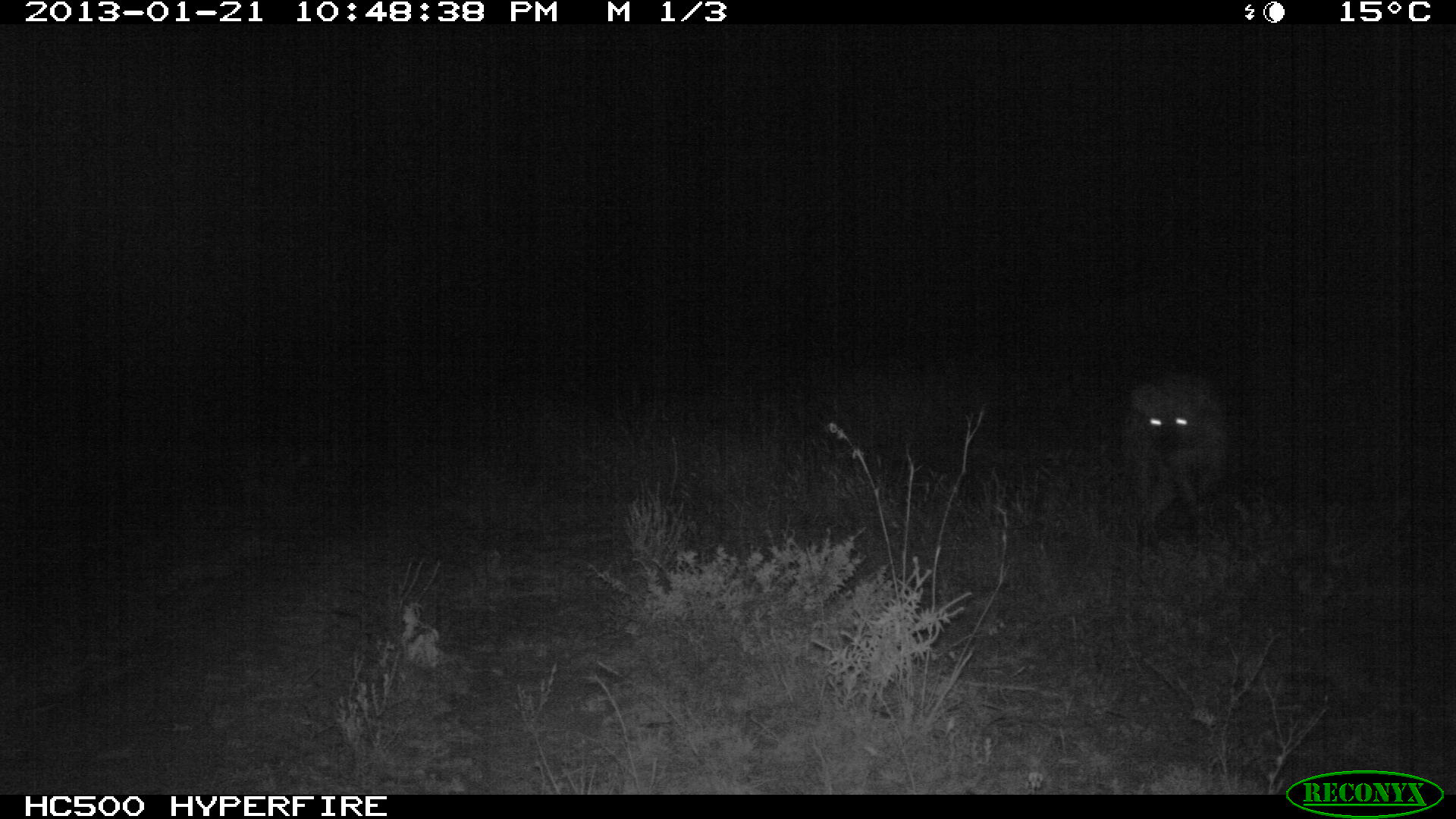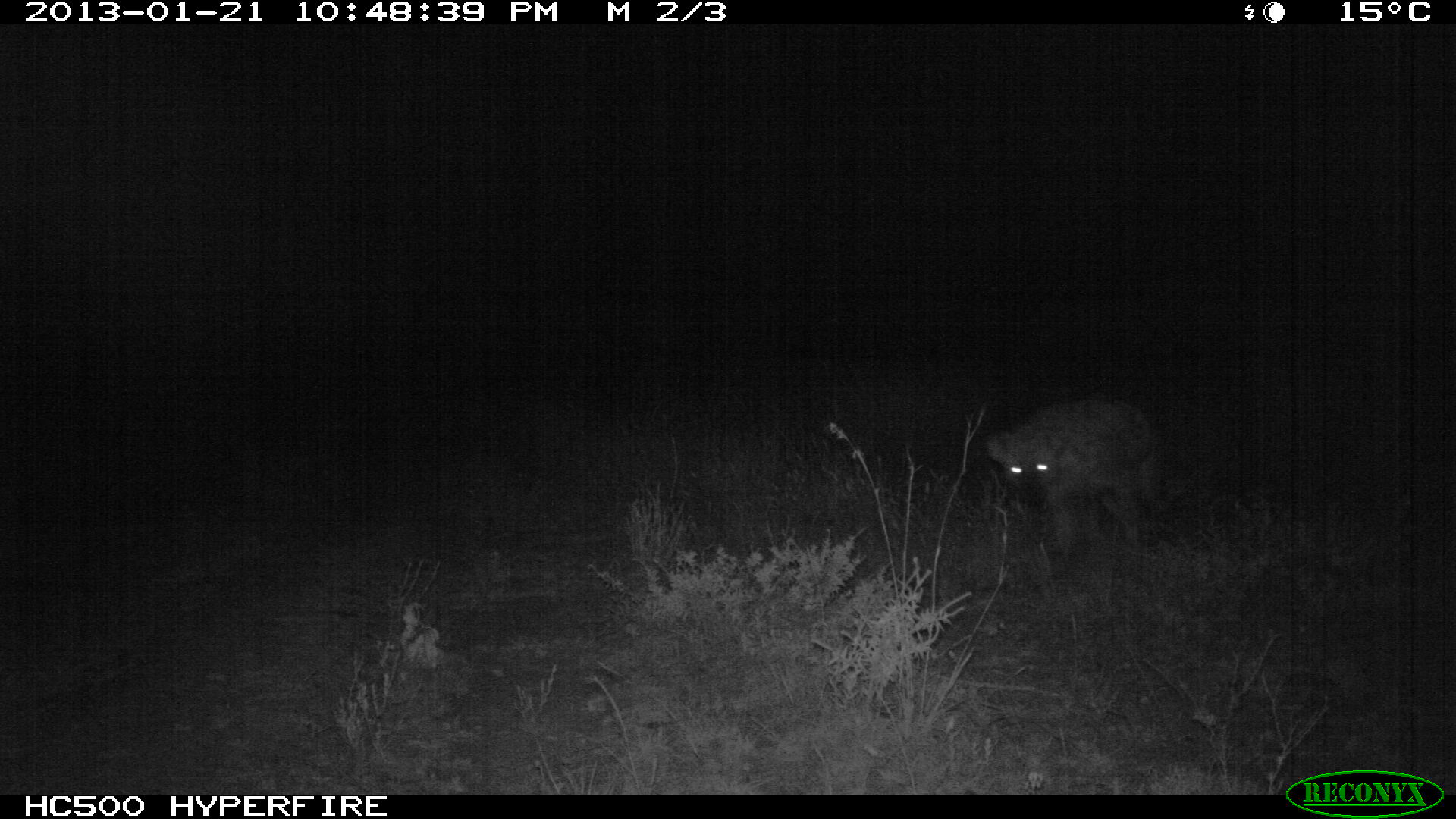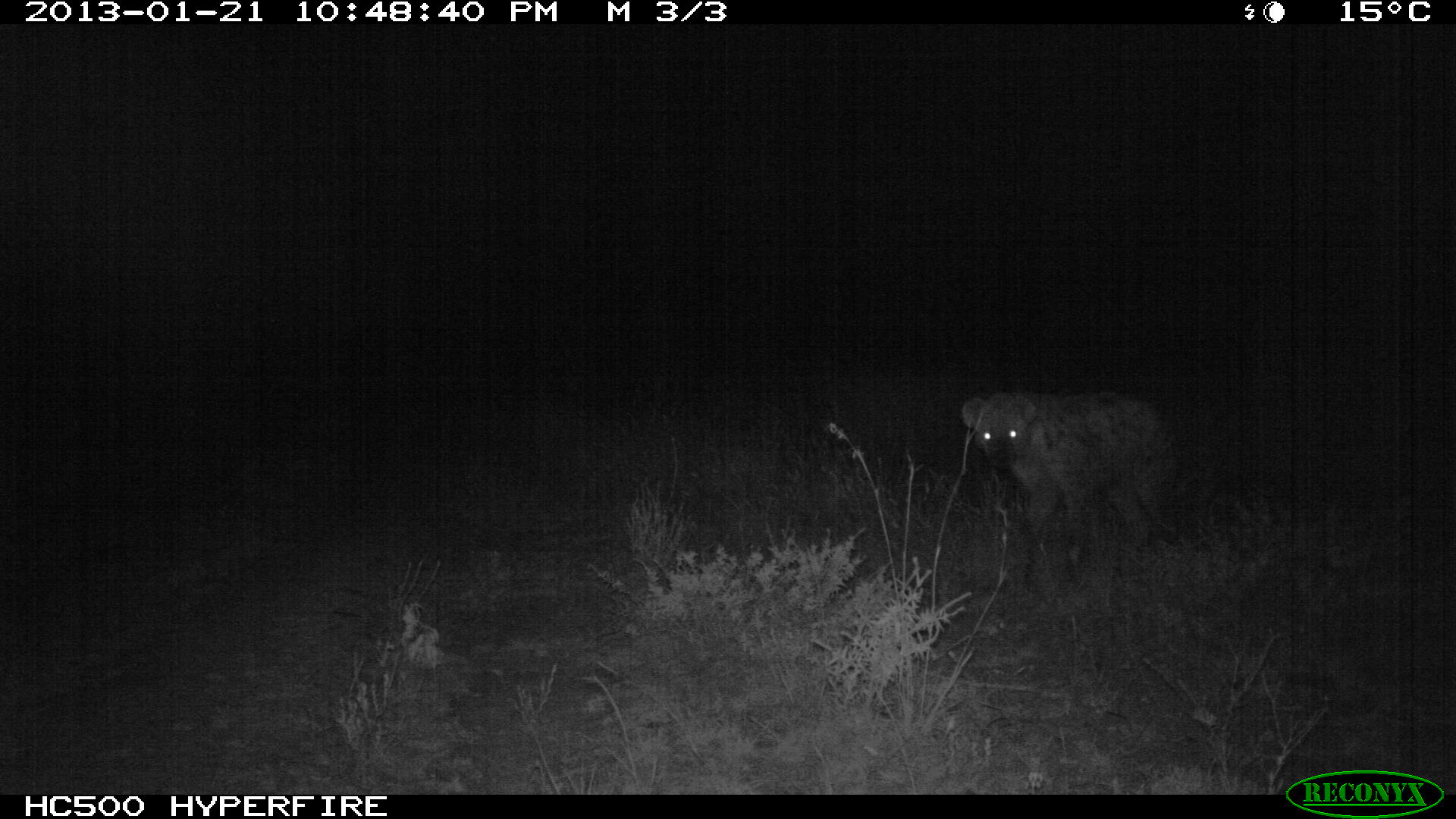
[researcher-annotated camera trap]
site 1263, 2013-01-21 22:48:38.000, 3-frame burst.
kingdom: Animalia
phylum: Chordata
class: Mammalia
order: Carnivora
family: Hyaenidae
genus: Crocuta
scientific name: Crocuta crocuta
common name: spotted hyena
Crocuta crocuta (spotted hyena), count 1.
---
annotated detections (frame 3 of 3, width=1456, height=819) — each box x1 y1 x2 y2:
crocuta crocuta: 959 388 1188 591